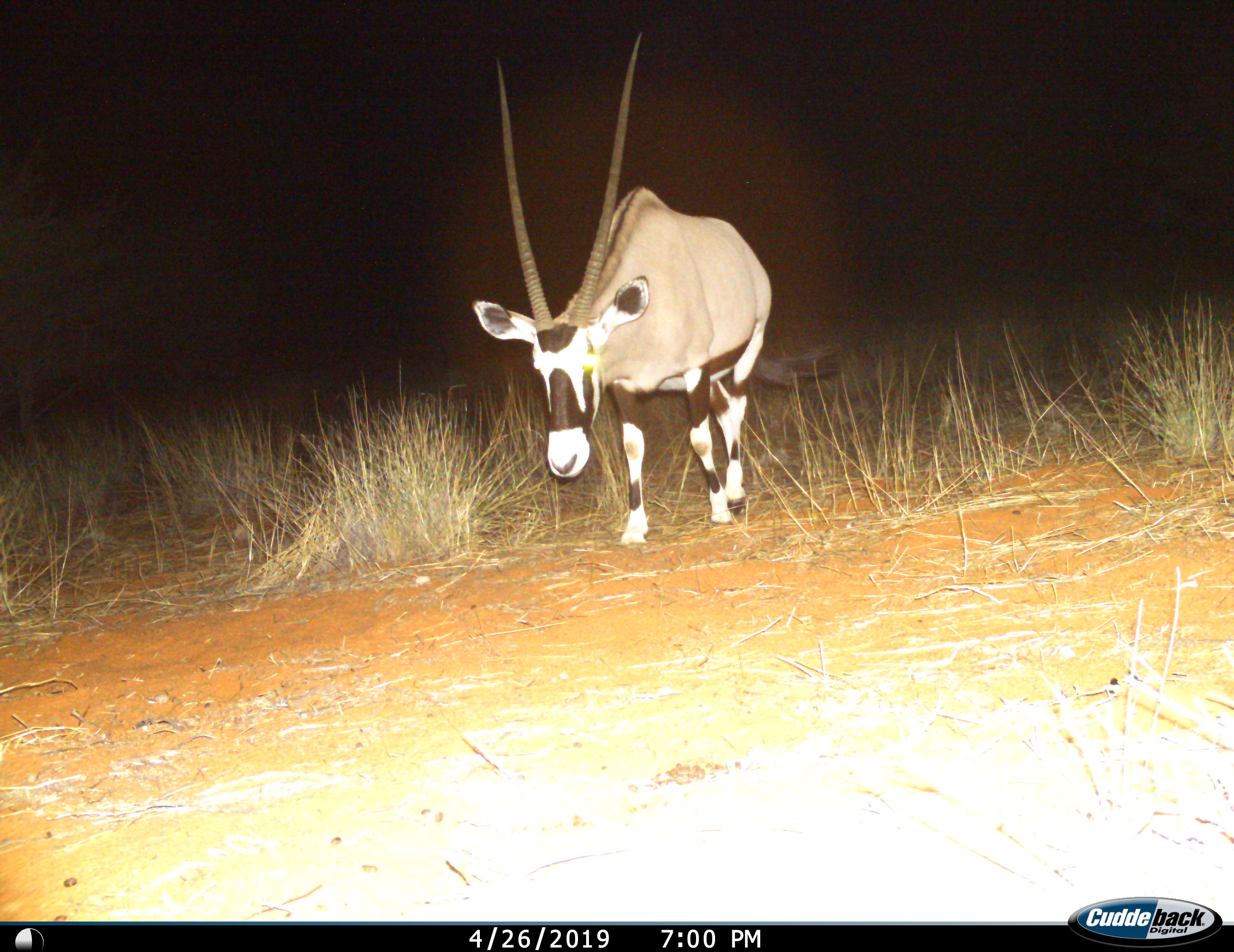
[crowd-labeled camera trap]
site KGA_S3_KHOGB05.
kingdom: Animalia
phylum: Chordata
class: Mammalia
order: Artiodactyla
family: Bovidae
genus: Oryx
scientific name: Oryx gazella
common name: gemsbok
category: oryx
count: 1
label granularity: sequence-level